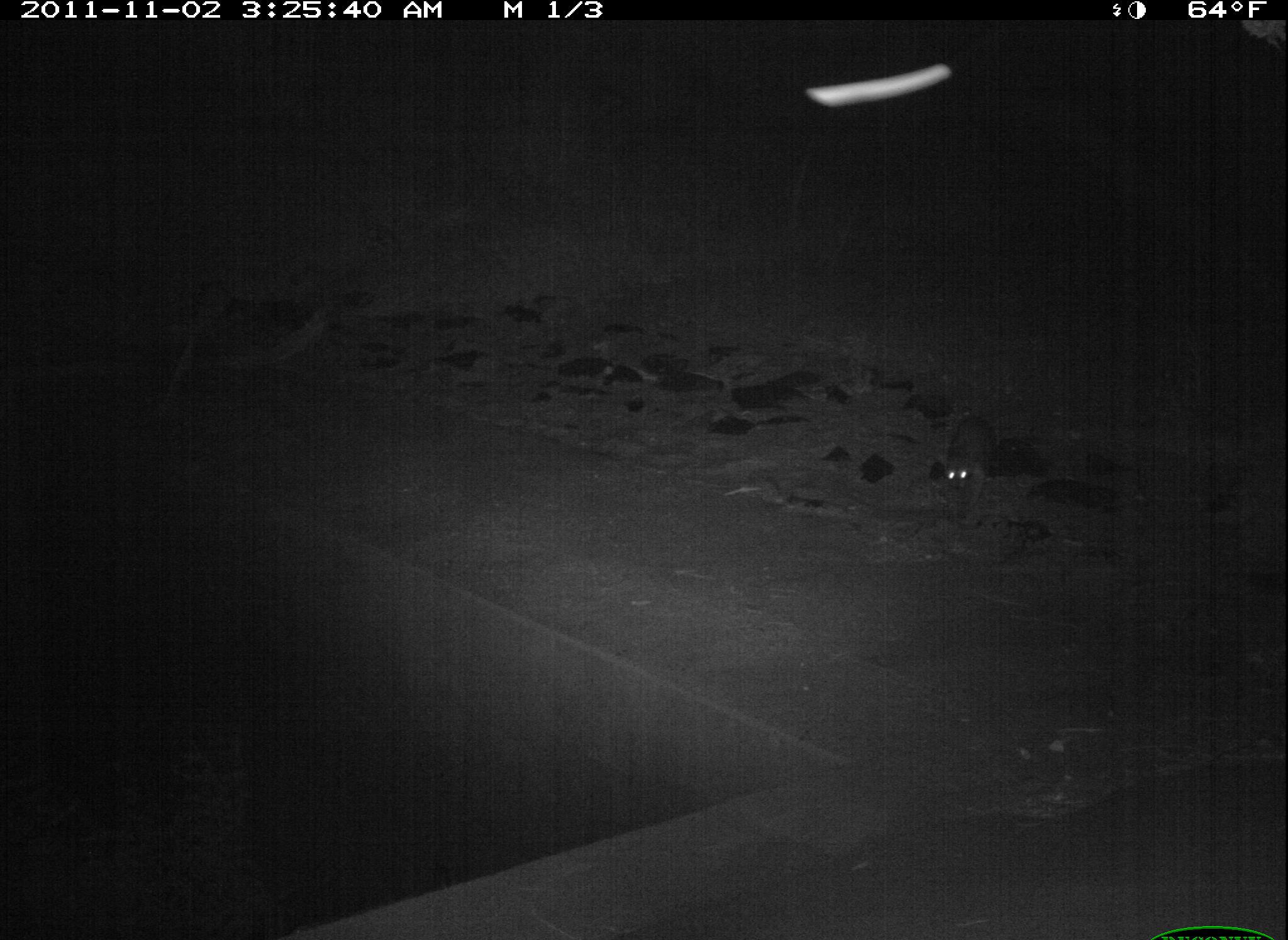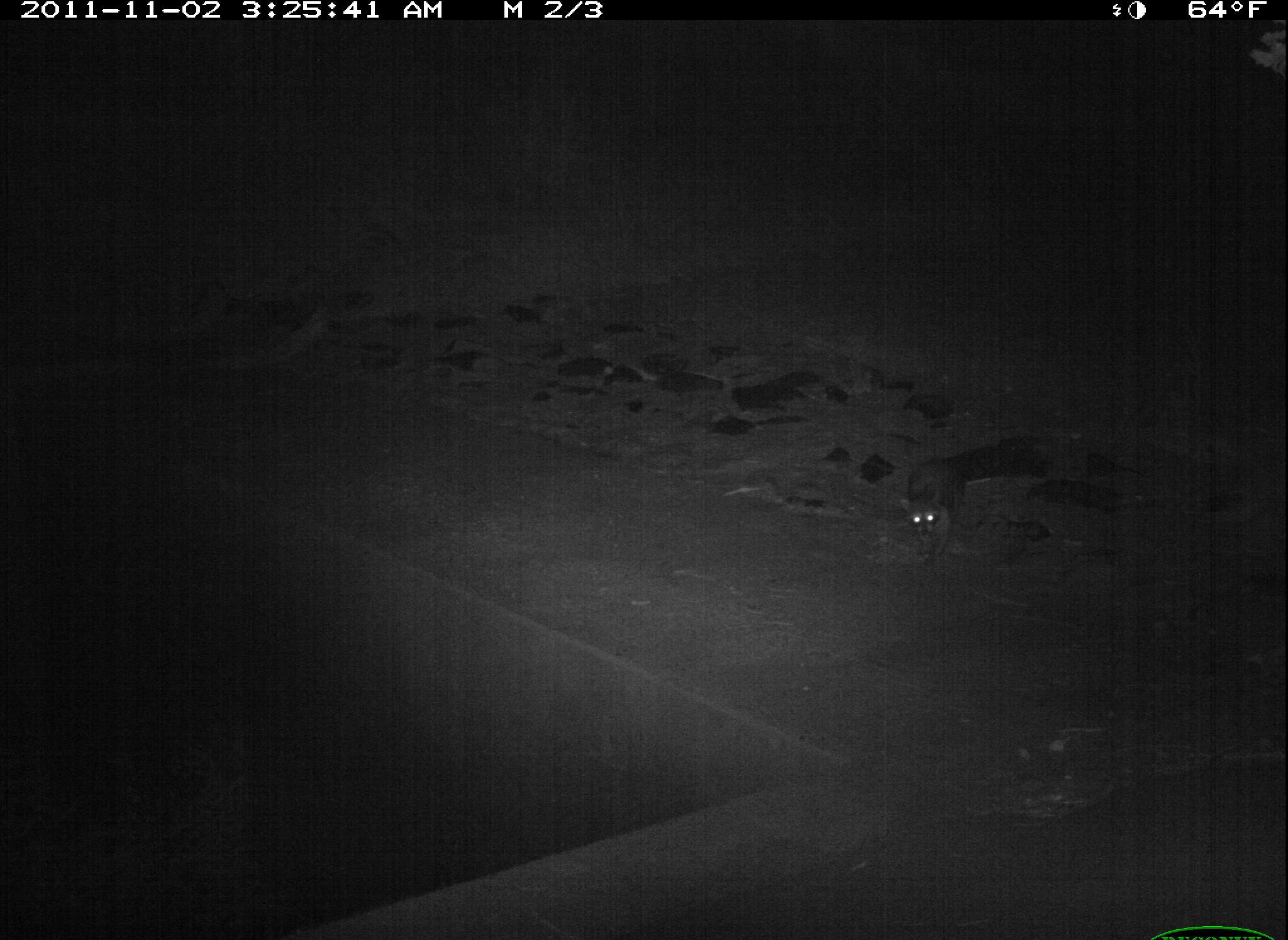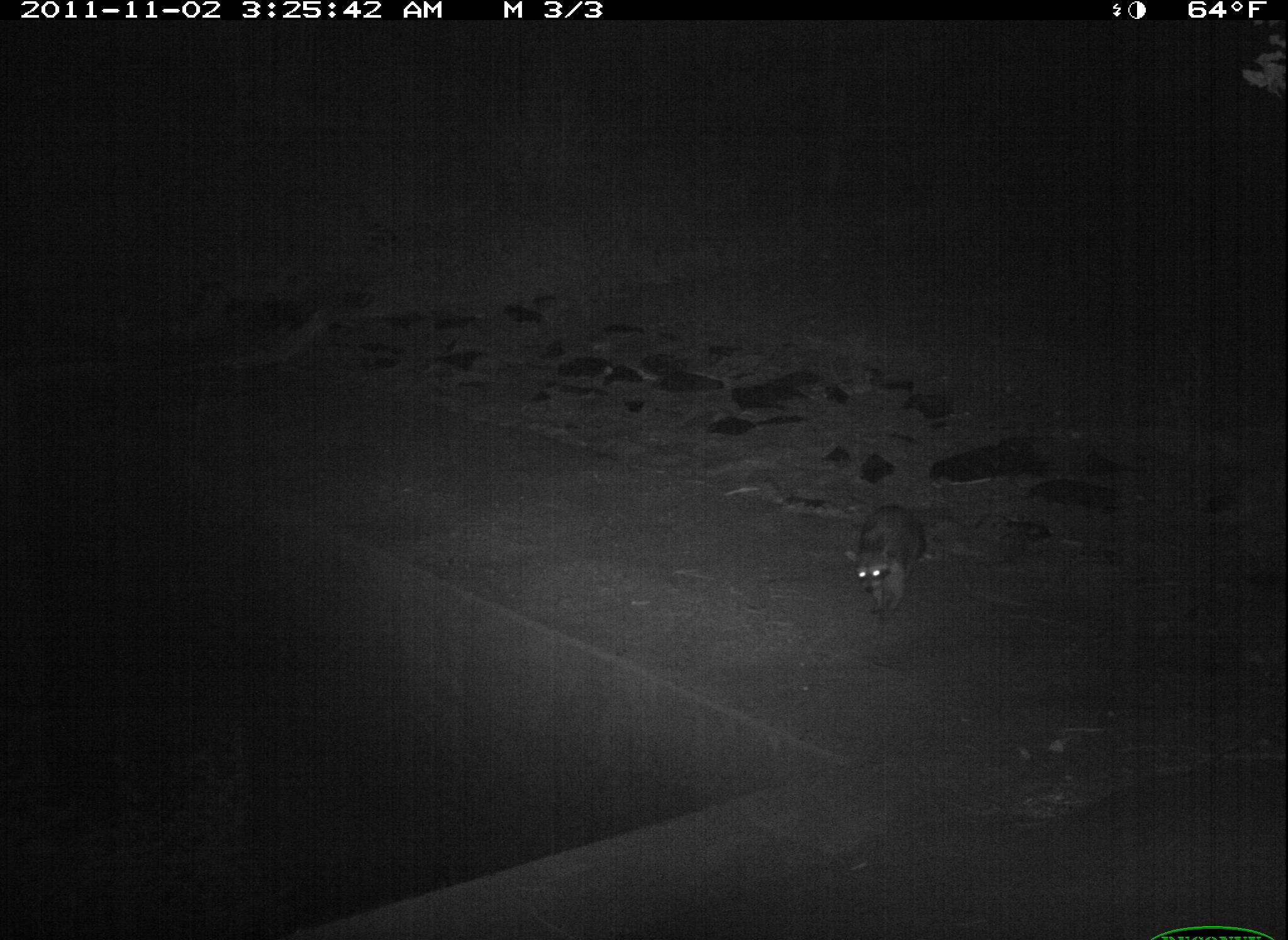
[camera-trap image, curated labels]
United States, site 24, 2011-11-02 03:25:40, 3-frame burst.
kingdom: Animalia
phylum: Chordata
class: Mammalia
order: Carnivora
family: Procyonidae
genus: Procyon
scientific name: Procyon lotor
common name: raccoon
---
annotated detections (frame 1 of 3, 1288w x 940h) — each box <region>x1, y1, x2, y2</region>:
raccoon: <region>942, 417, 997, 508</region>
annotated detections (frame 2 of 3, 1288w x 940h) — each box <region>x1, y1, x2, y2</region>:
raccoon: <region>896, 460, 967, 566</region>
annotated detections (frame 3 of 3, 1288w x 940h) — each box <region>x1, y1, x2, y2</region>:
raccoon: <region>844, 506, 923, 622</region>